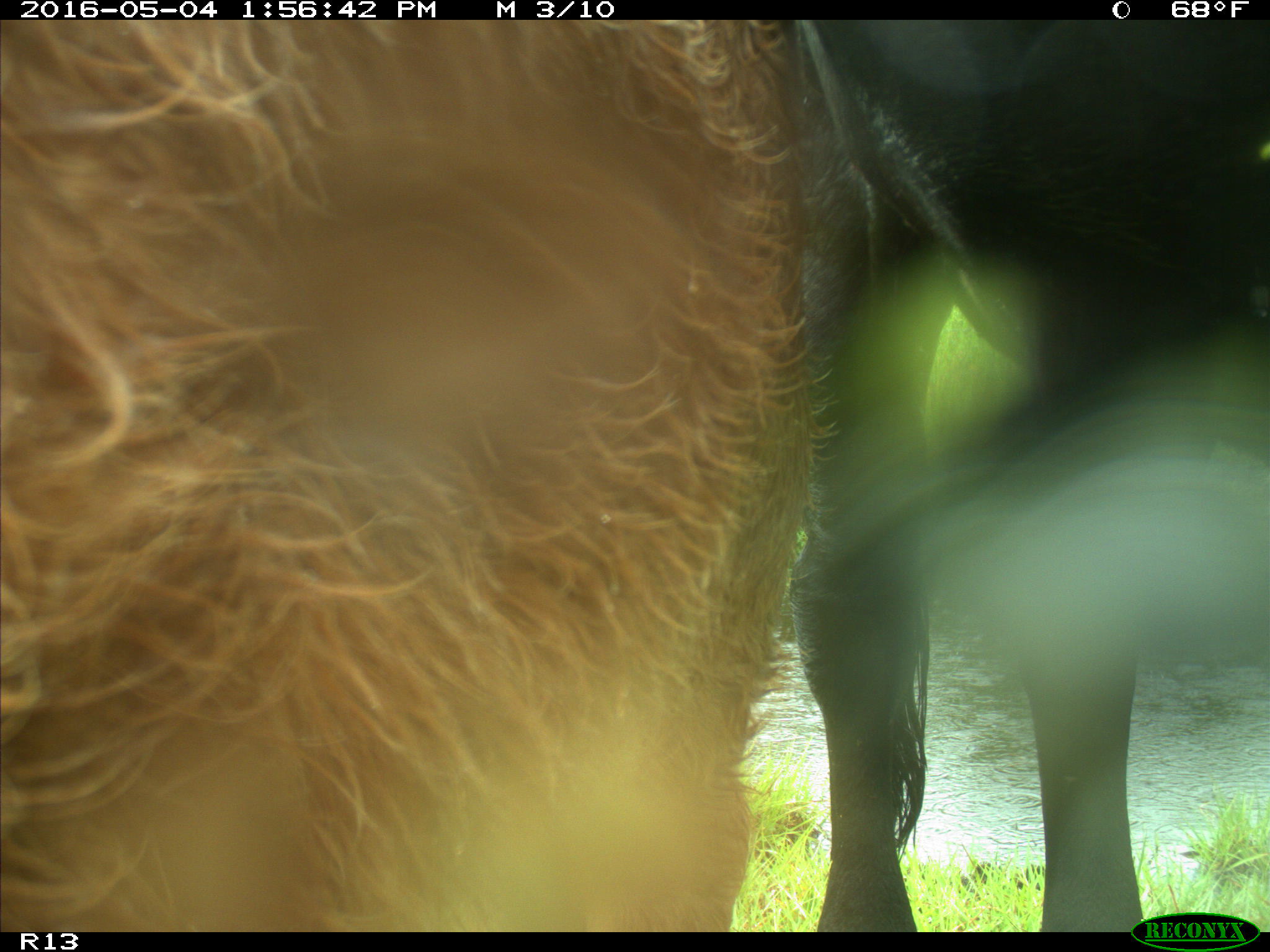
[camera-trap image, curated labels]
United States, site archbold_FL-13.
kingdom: Animalia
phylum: Chordata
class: Mammalia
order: Artiodactyla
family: Bovidae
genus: Bos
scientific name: Bos taurus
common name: domestic cow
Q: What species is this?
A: Bos taurus (domestic cow).